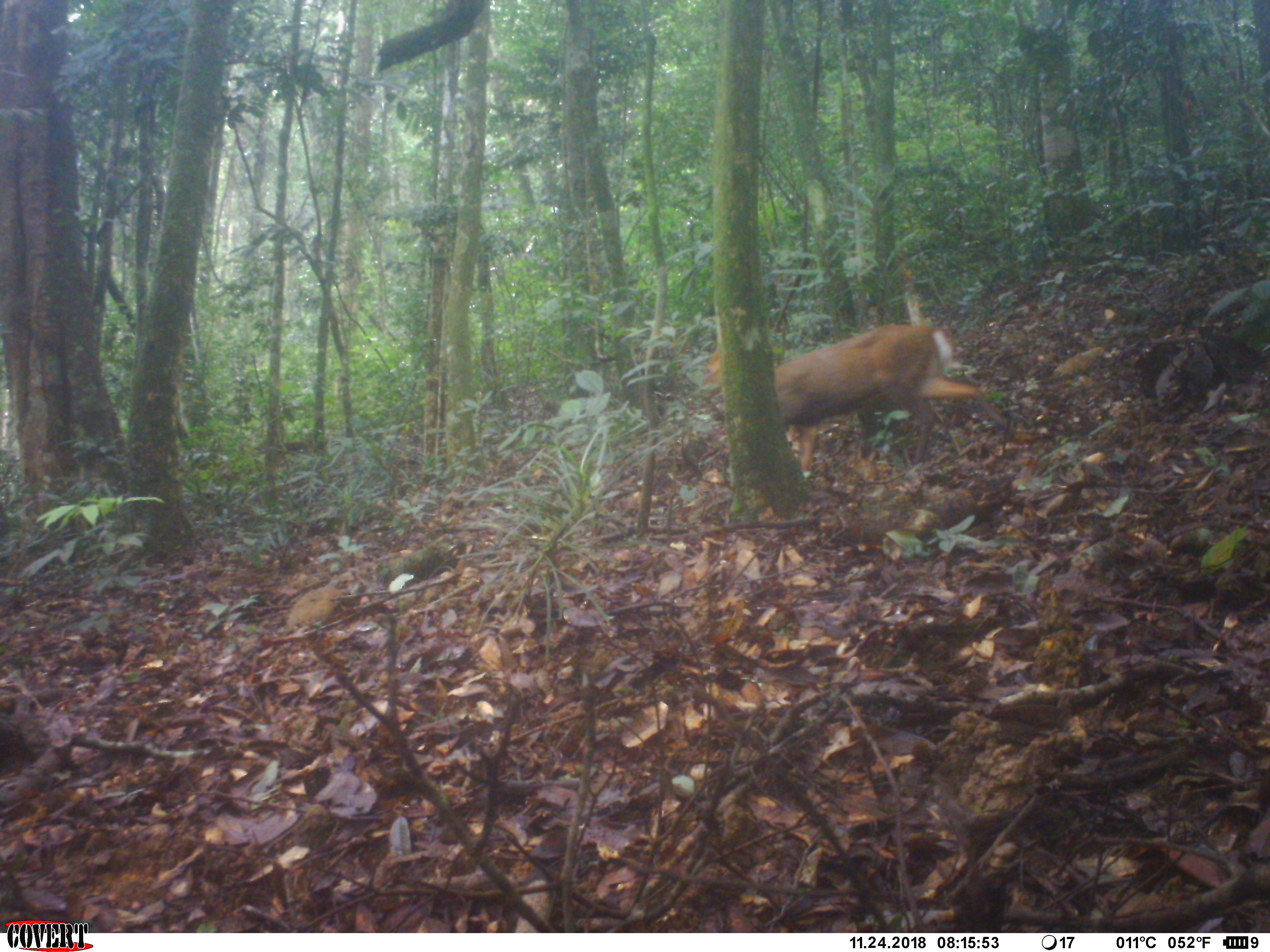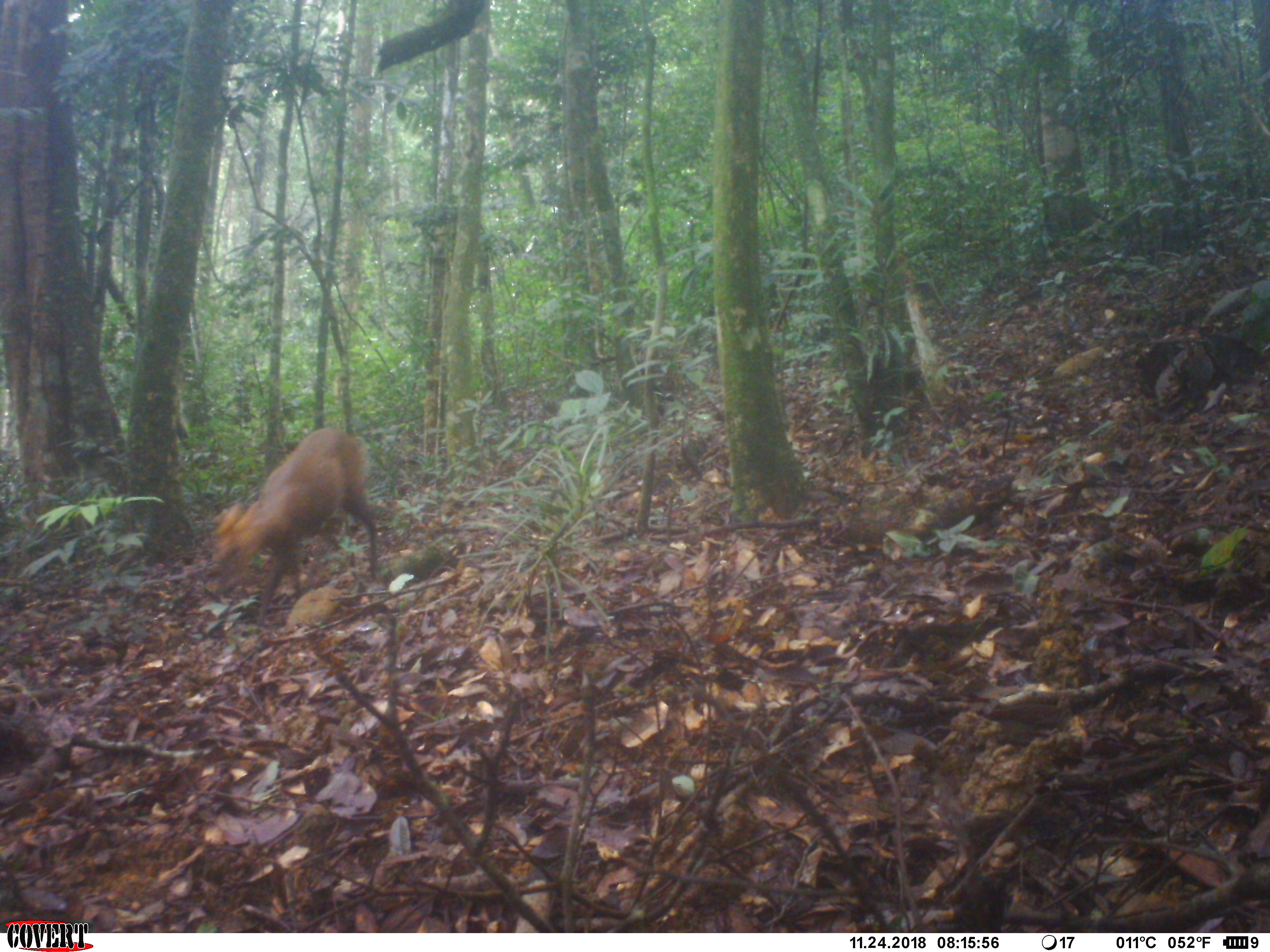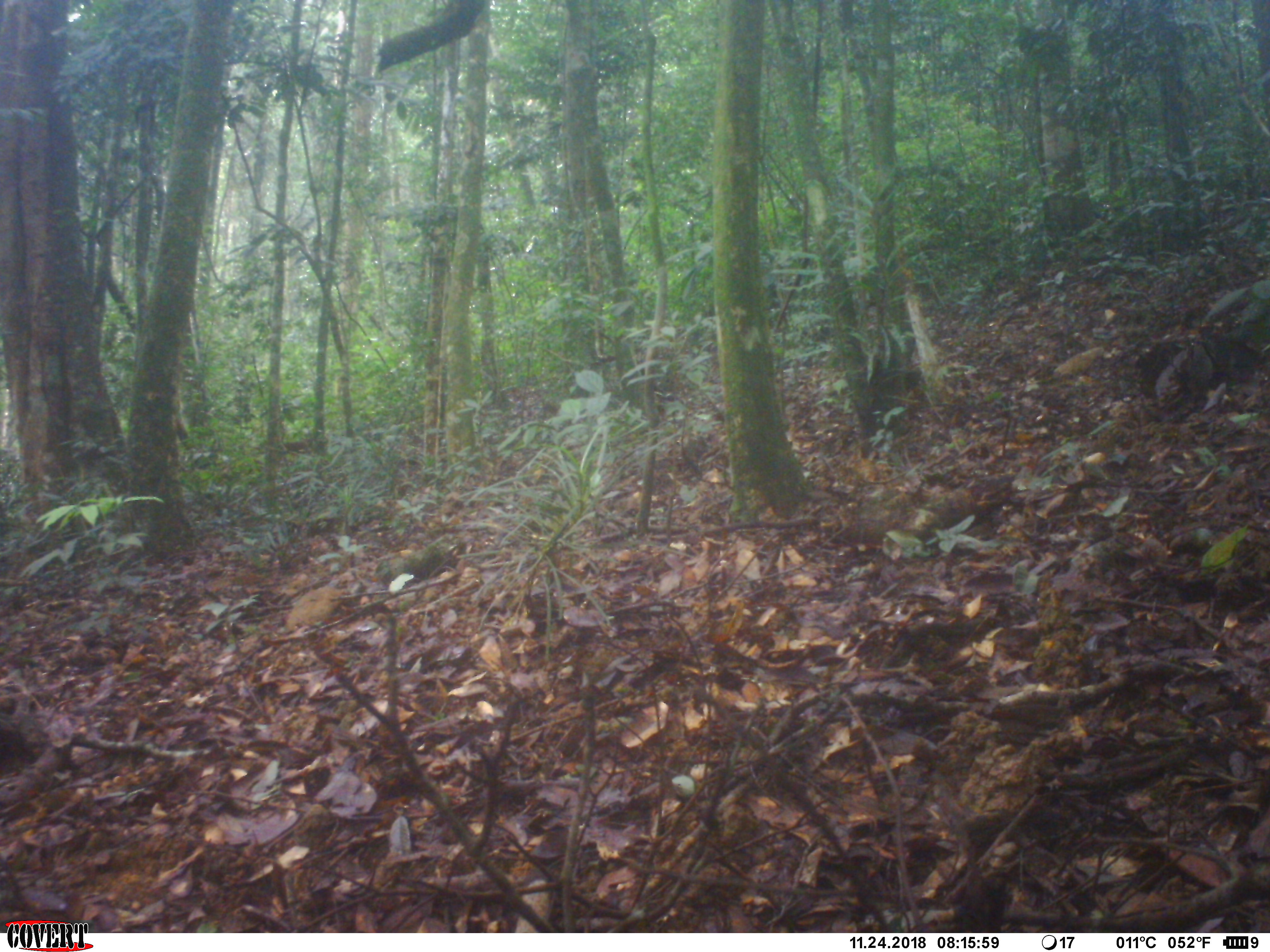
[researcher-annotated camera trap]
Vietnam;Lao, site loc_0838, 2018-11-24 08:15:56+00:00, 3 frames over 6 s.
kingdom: Animalia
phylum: Chordata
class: Mammalia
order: Artiodactyla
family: Cervidae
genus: Muntiacus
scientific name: Muntiacus rooseveltorum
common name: roosevelt's muntjac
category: roosevelts muntjac group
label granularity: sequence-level